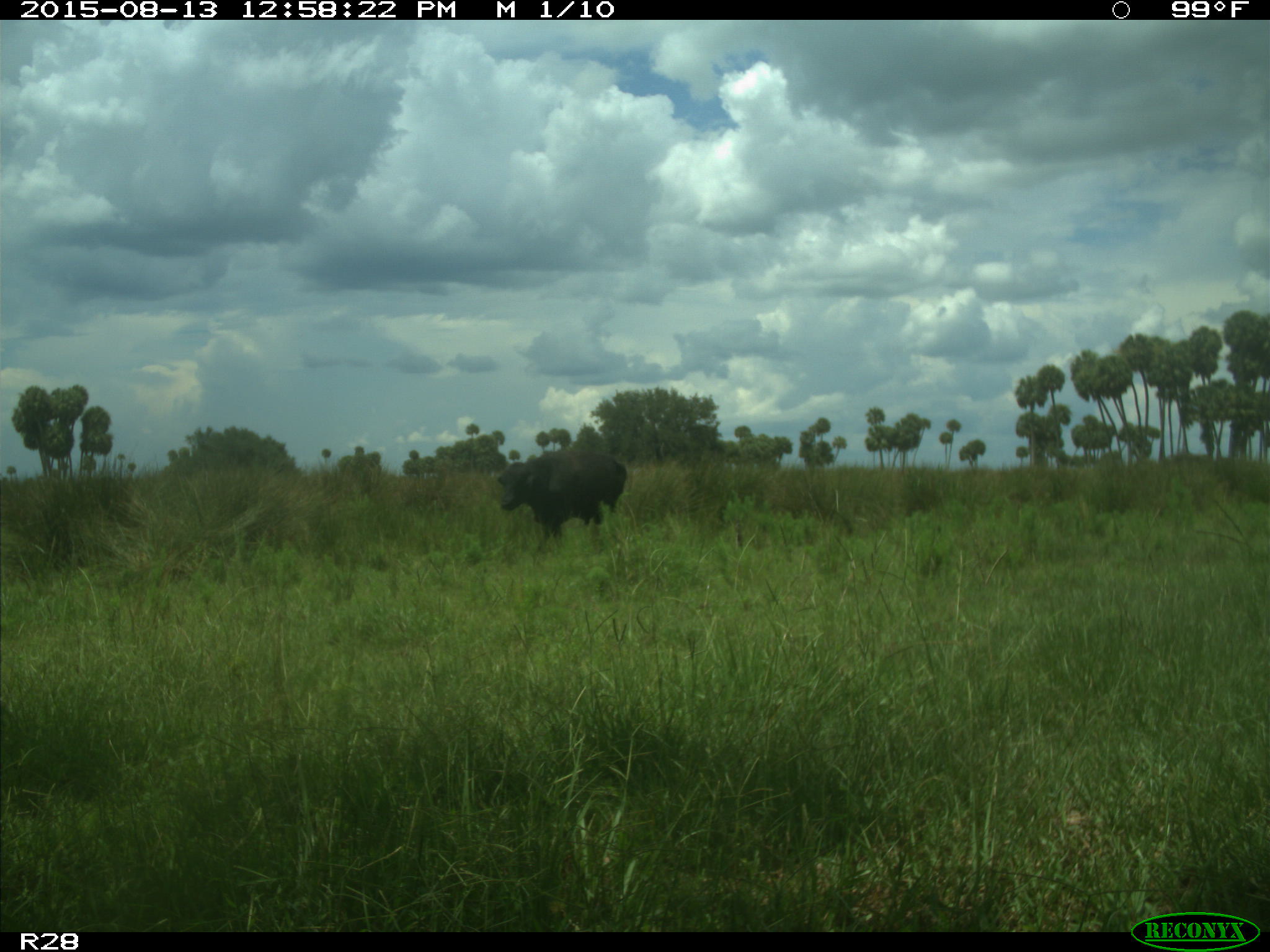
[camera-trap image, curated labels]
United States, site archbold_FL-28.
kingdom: Animalia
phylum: Chordata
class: Mammalia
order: Artiodactyla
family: Bovidae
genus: Bos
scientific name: Bos taurus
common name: domestic cow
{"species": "Bos taurus (domestic cow)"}